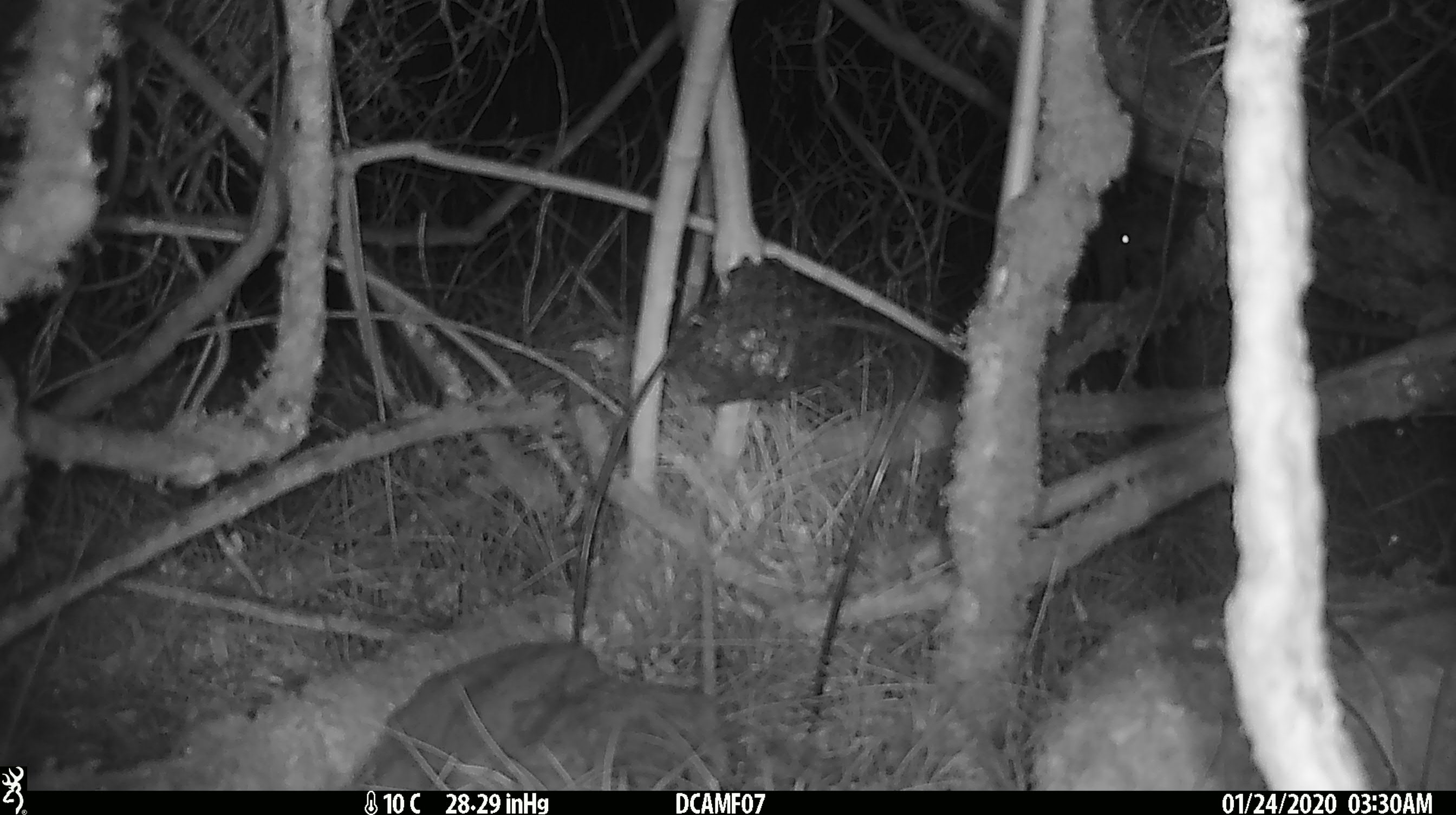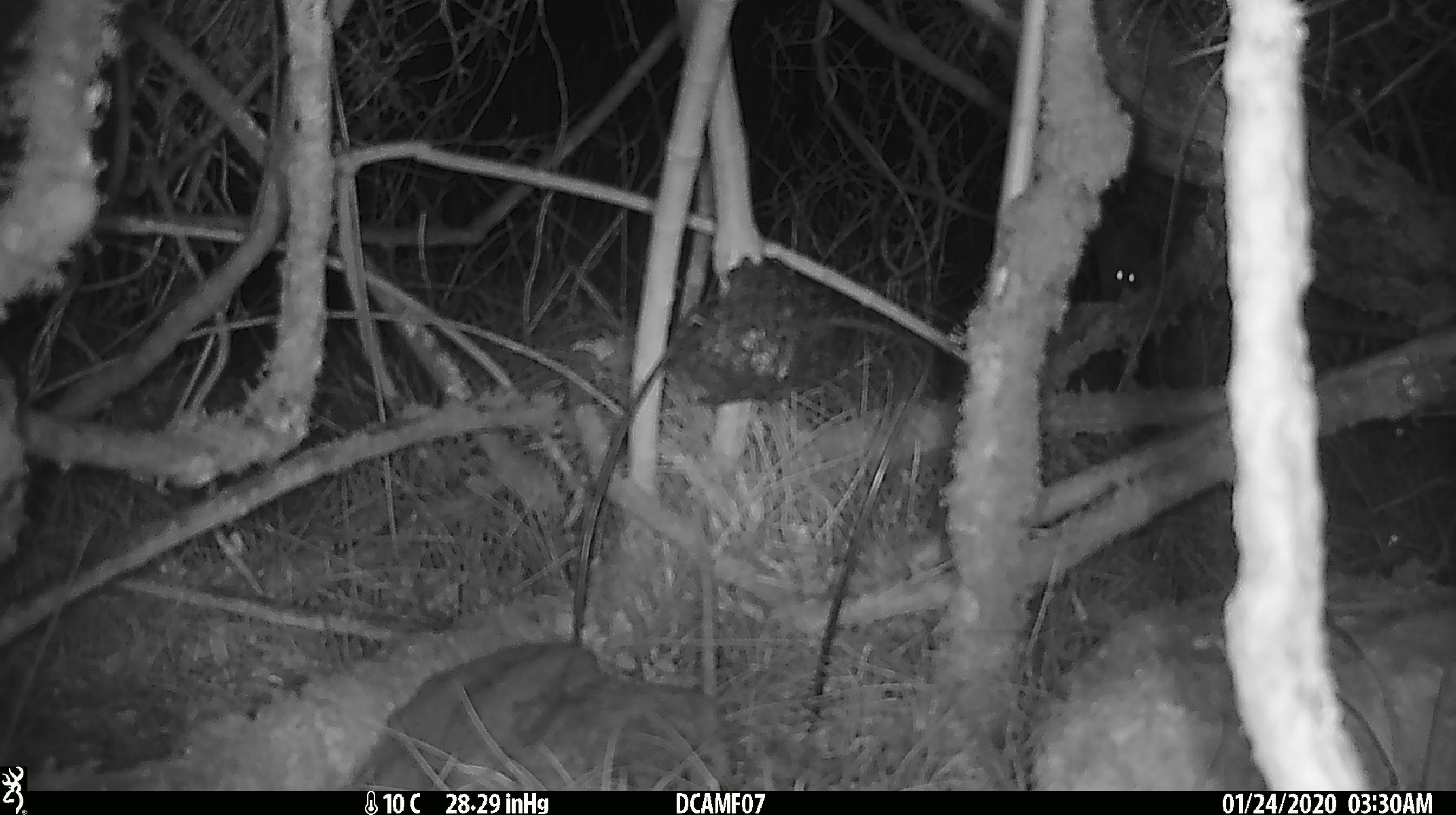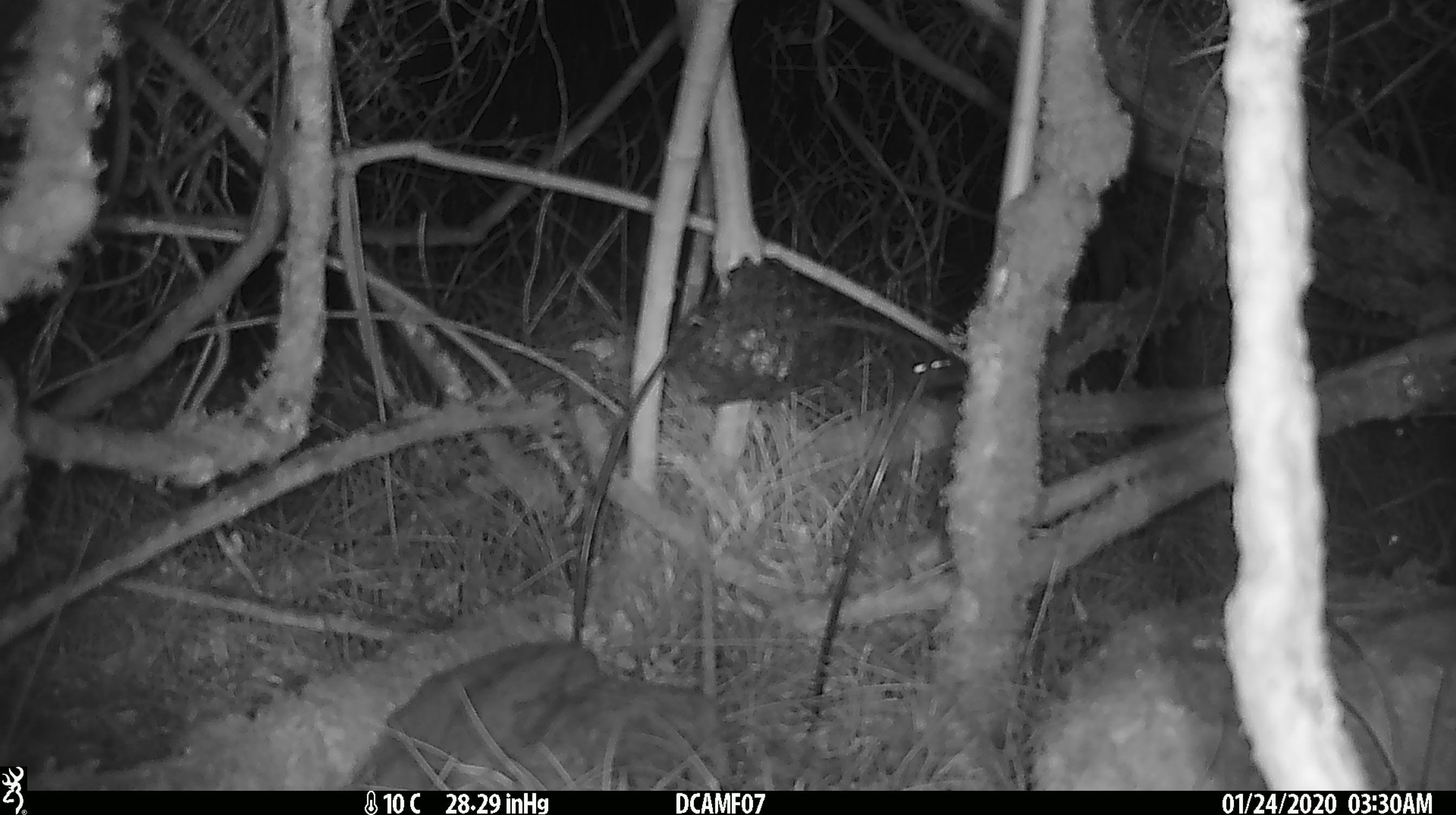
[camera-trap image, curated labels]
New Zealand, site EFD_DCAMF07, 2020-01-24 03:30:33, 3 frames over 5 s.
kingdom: Animalia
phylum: Chordata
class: Mammalia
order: Rodentia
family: Muridae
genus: Mus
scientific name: Mus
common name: mouse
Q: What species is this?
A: Mouse (Mus).